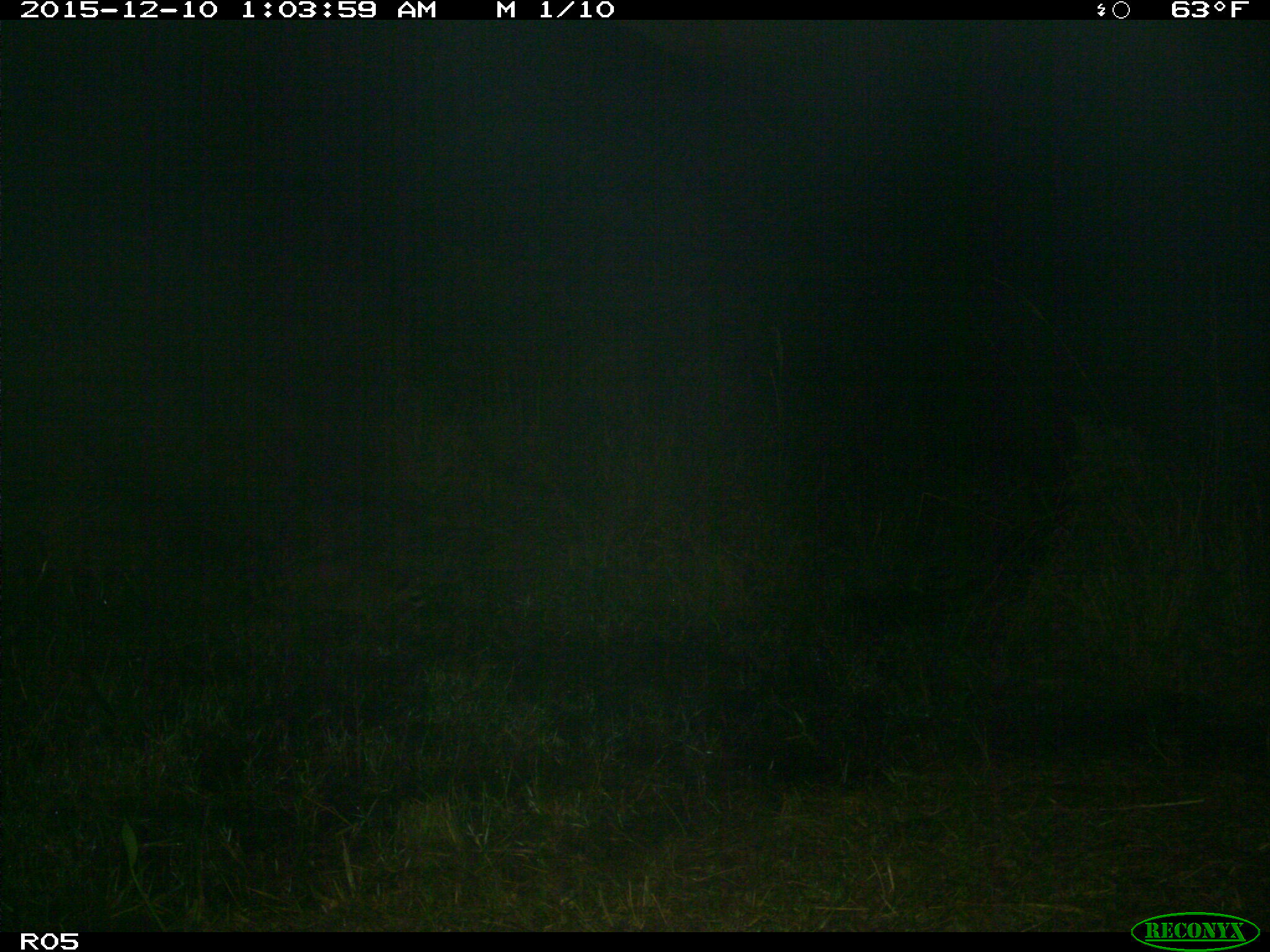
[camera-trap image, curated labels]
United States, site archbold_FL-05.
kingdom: Animalia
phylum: Chordata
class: Mammalia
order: Carnivora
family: Procyonidae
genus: Procyon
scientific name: Procyon lotor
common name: common raccoon